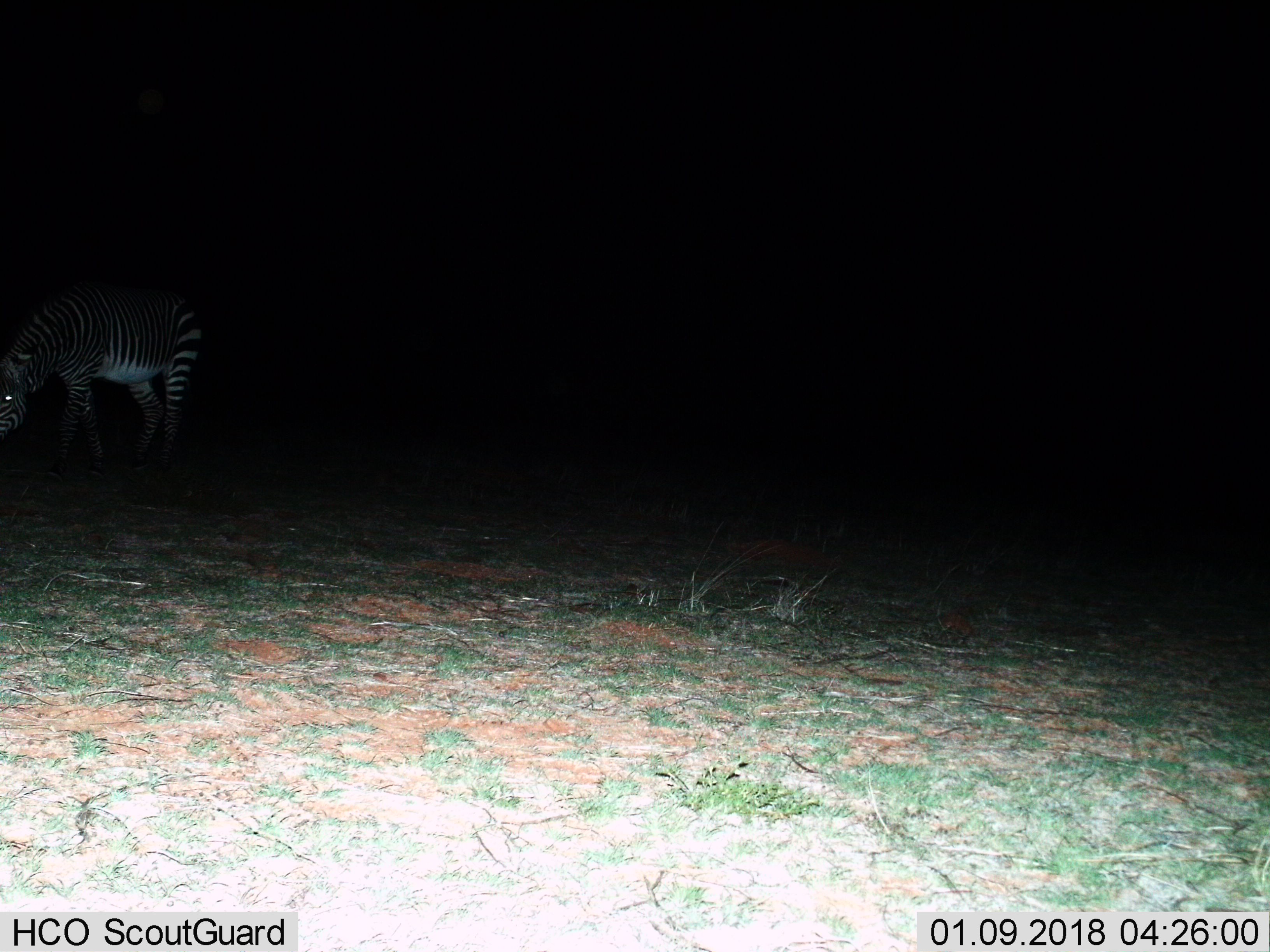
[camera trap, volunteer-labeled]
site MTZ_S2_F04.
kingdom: Animalia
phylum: Chordata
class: Mammalia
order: Perissodactyla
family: Equidae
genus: Equus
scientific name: Equus zebra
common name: mountain zebra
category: zebramountain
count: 1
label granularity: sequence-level